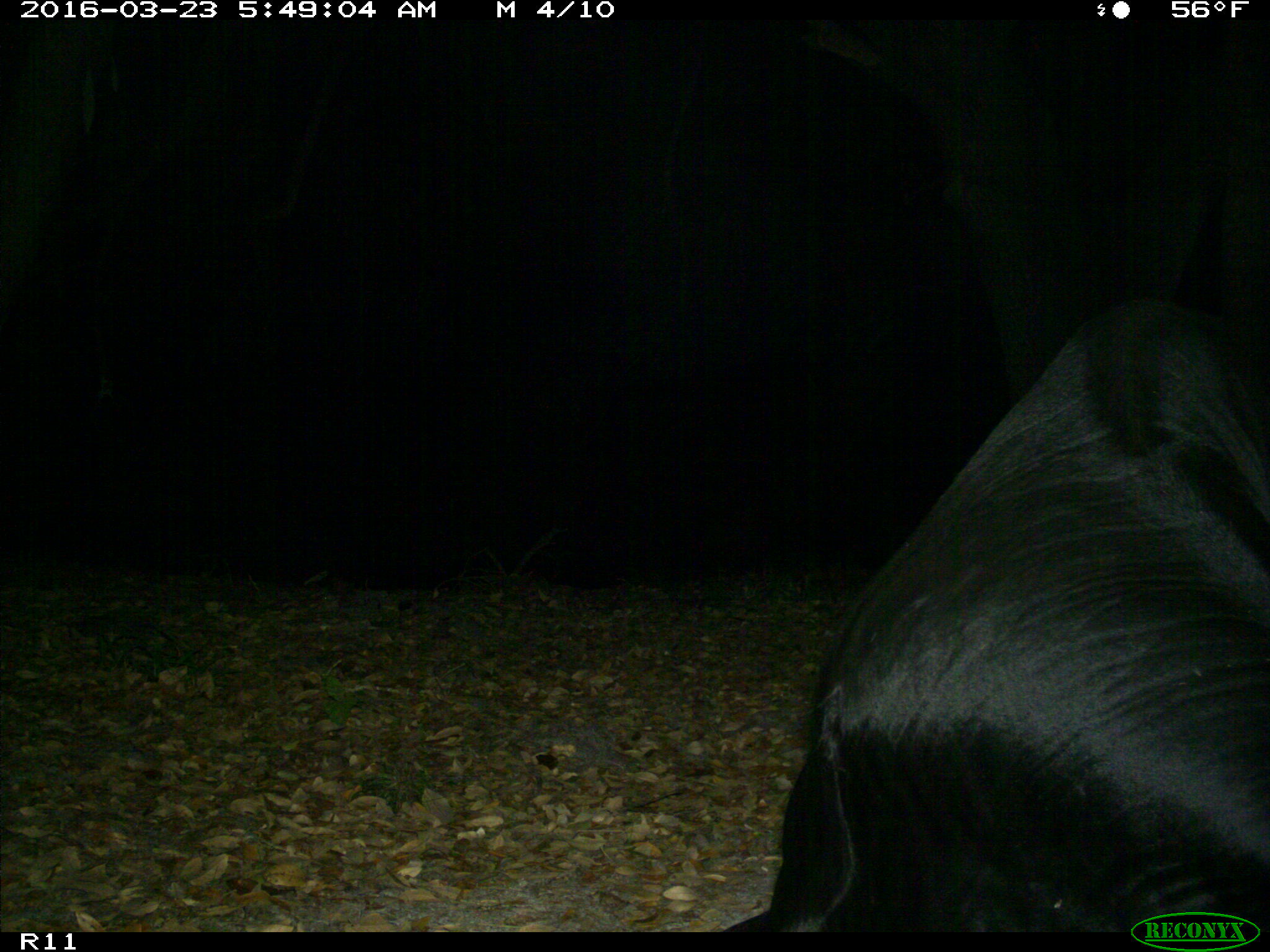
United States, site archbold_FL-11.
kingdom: Animalia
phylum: Chordata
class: Mammalia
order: Artiodactyla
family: Bovidae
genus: Bos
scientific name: Bos taurus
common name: domestic cow